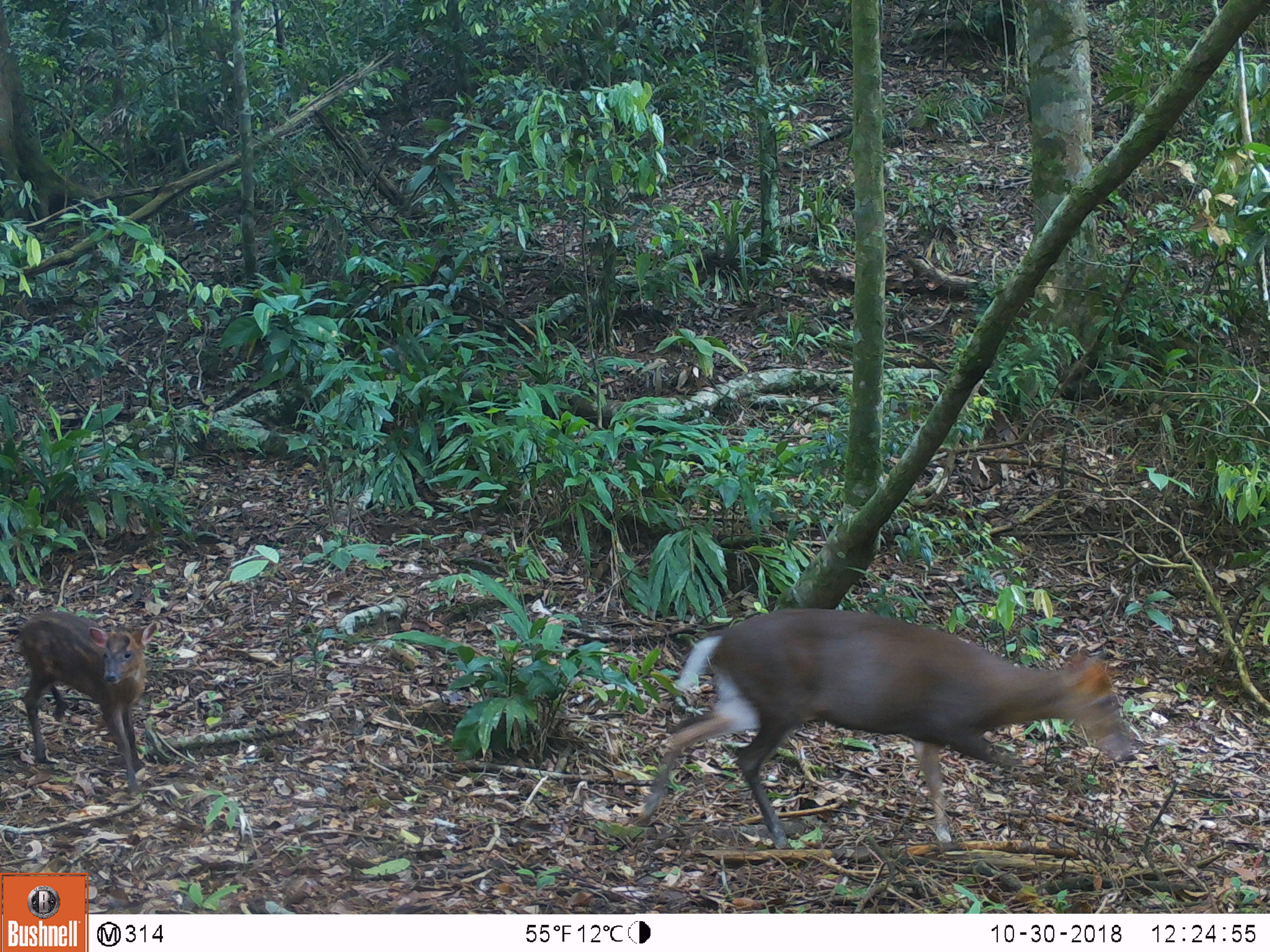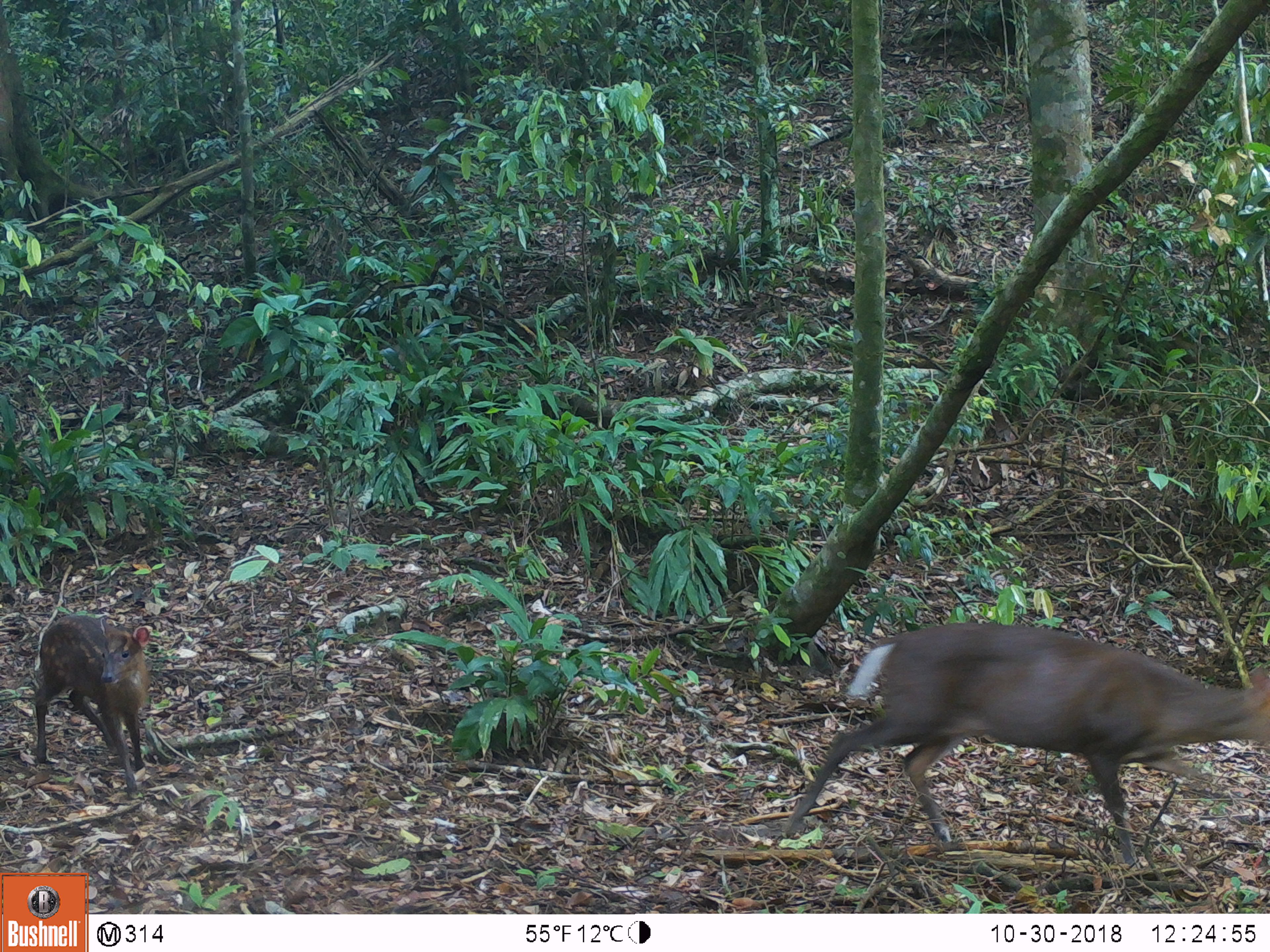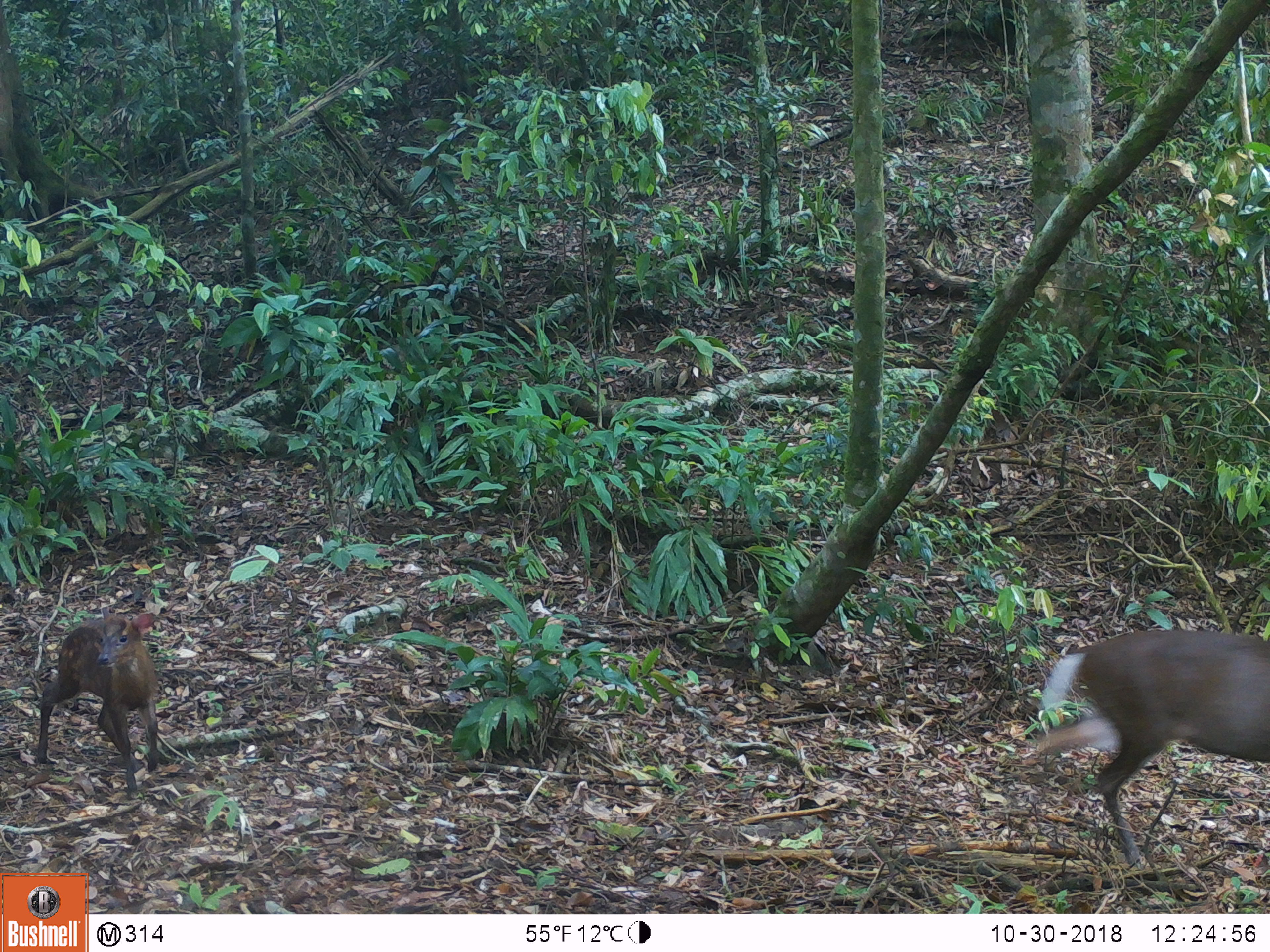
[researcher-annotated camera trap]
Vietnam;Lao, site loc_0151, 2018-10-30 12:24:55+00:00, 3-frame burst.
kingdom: Animalia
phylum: Chordata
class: Mammalia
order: Artiodactyla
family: Cervidae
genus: Muntiacus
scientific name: Muntiacus rooseveltorum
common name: roosevelt's muntjac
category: roosevelts muntjac group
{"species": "roosevelts muntjac group (roosevelt's muntjac) (Muntiacus rooseveltorum)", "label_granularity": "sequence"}